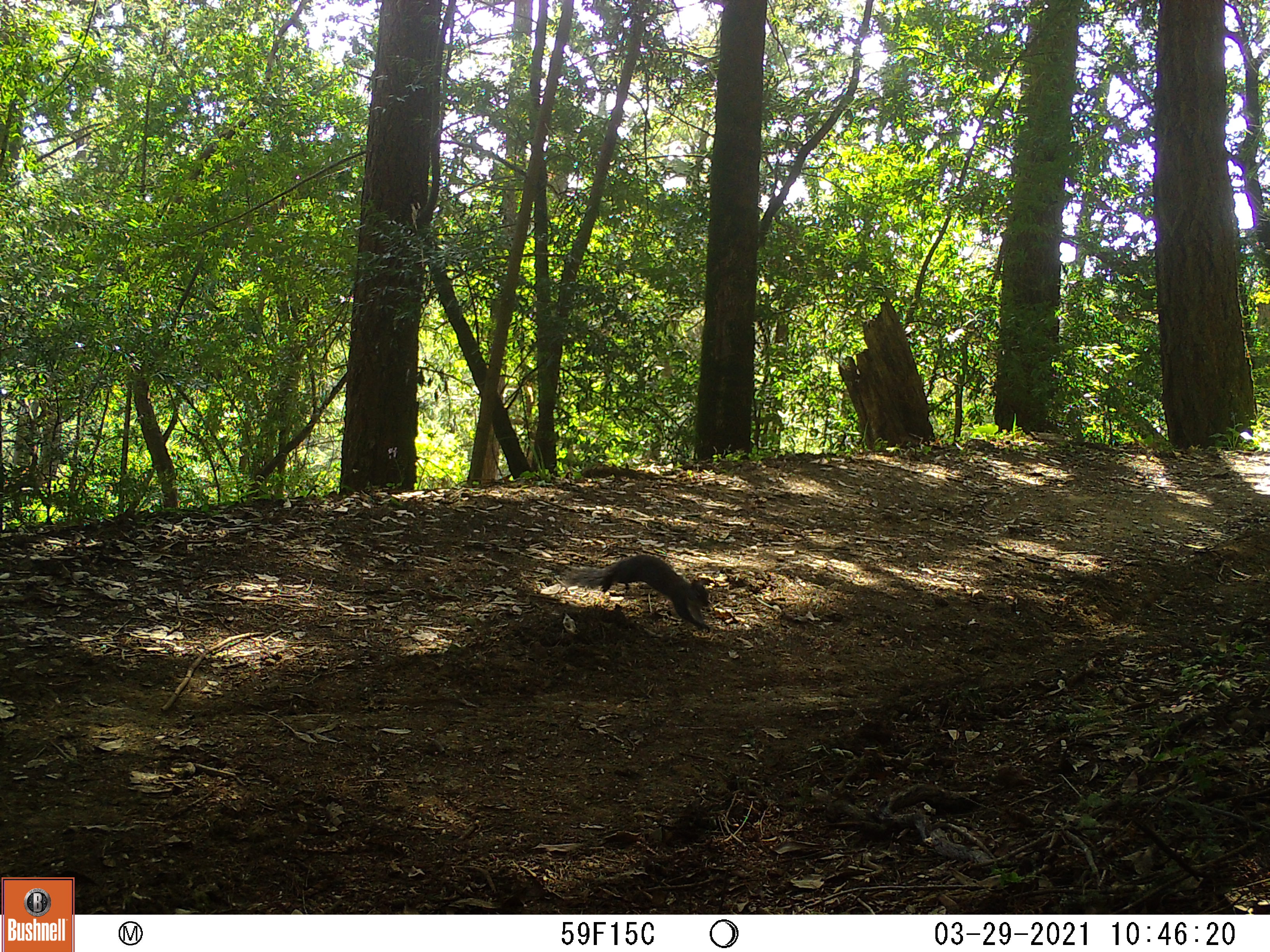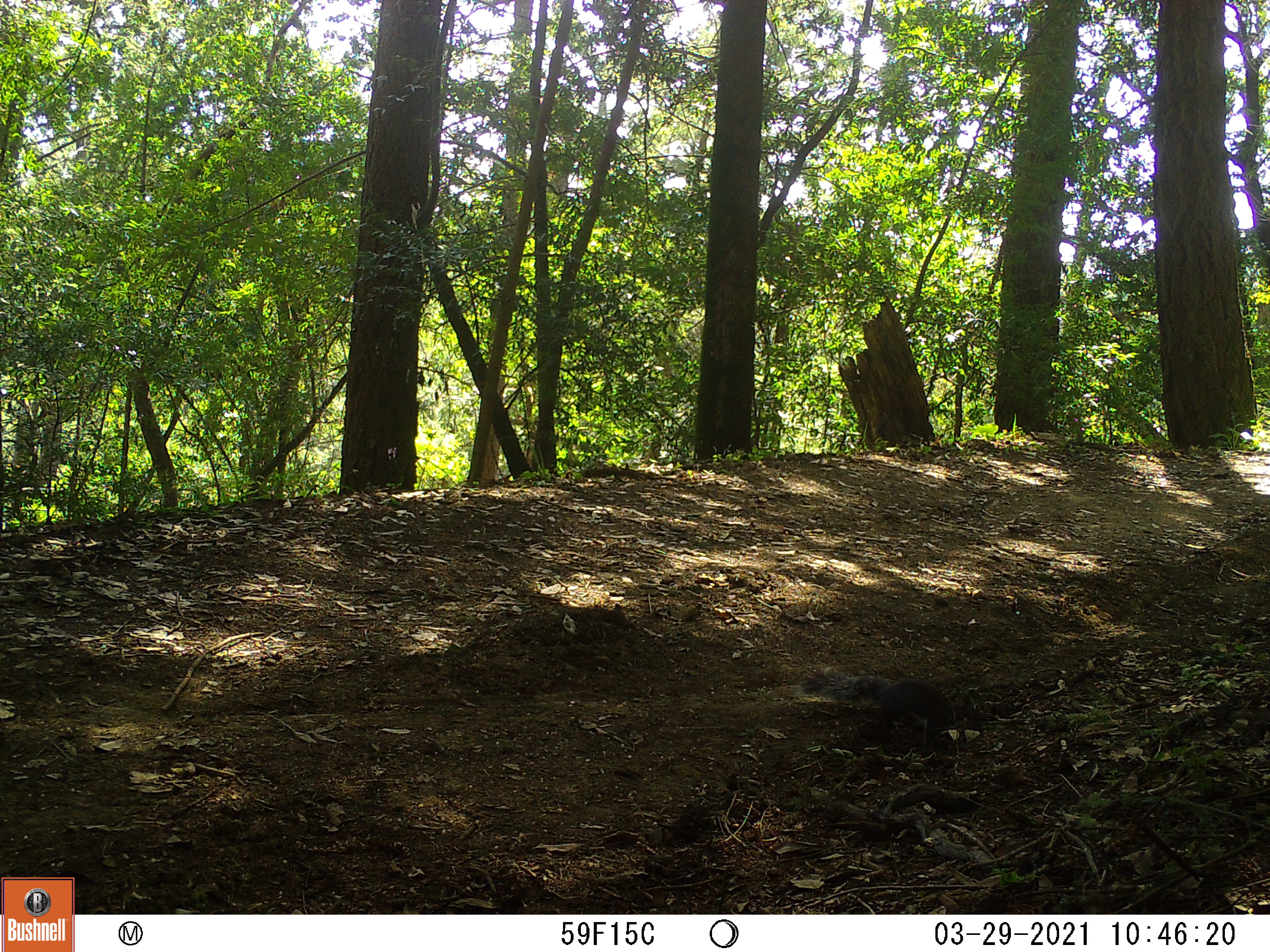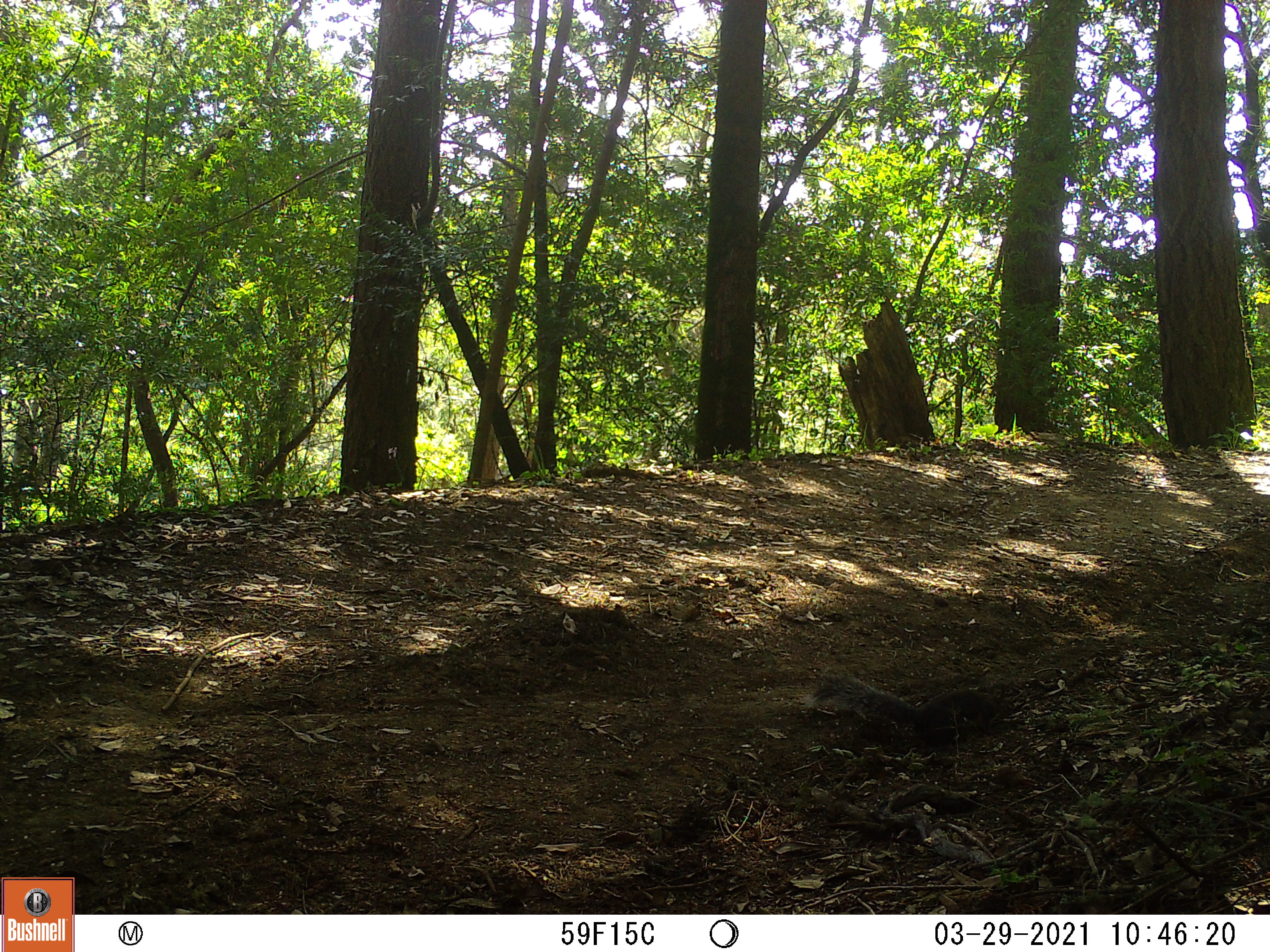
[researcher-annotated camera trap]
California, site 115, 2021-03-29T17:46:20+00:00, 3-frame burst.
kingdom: Animalia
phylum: Chordata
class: Mammalia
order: Rodentia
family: Sciuridae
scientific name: Sciuridae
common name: squirrel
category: unknown squirrel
Unknown squirrel (squirrel) (Sciuridae).